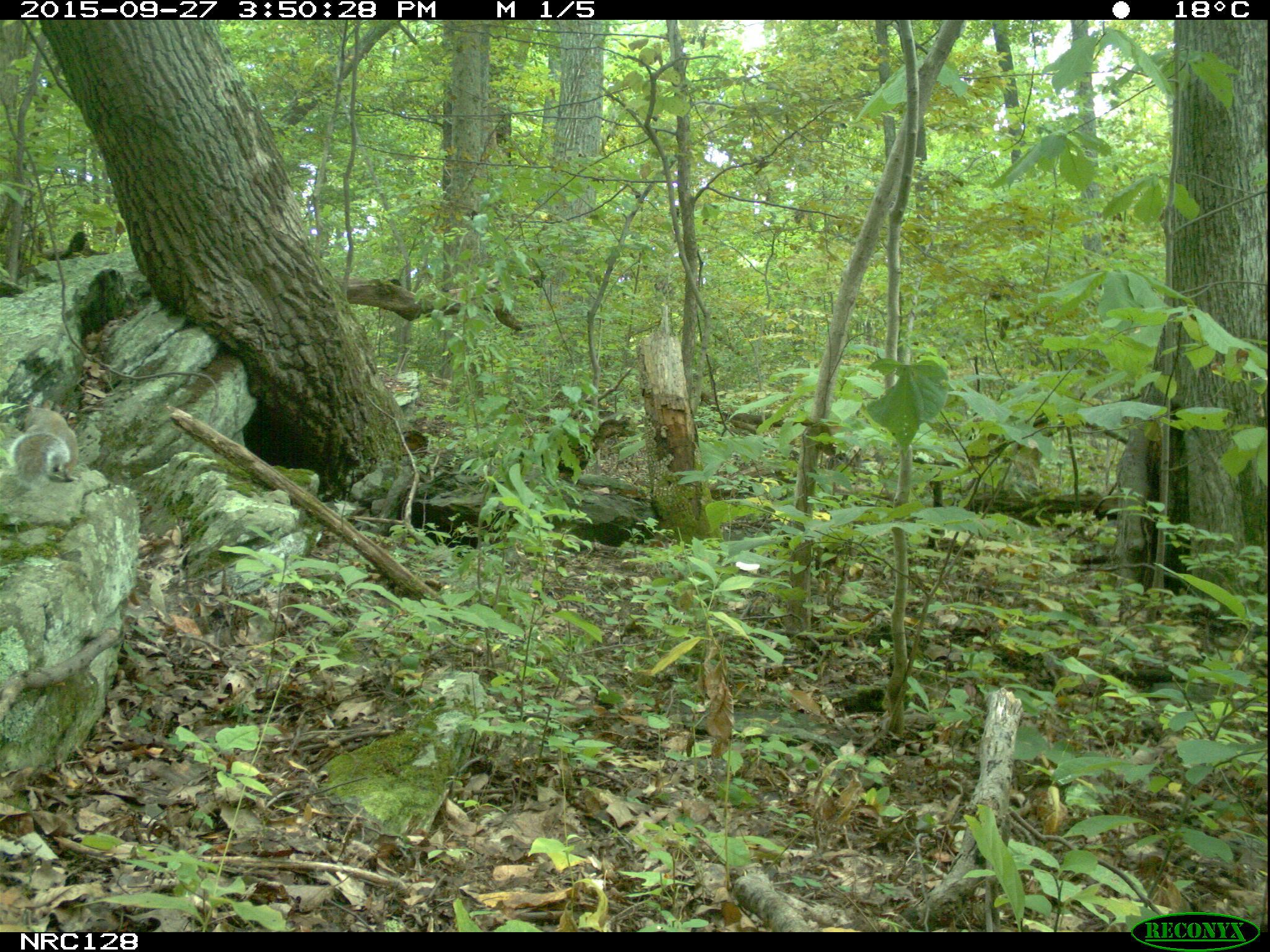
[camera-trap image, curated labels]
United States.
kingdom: Animalia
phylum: Chordata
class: Mammalia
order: Rodentia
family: Sciuridae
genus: Sciurus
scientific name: Sciurus carolinensis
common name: eastern gray squirrel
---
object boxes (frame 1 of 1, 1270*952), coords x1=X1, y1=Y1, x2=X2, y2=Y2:
Eastern Gray Squirrel: x1=0, y1=400, x2=87, y2=491